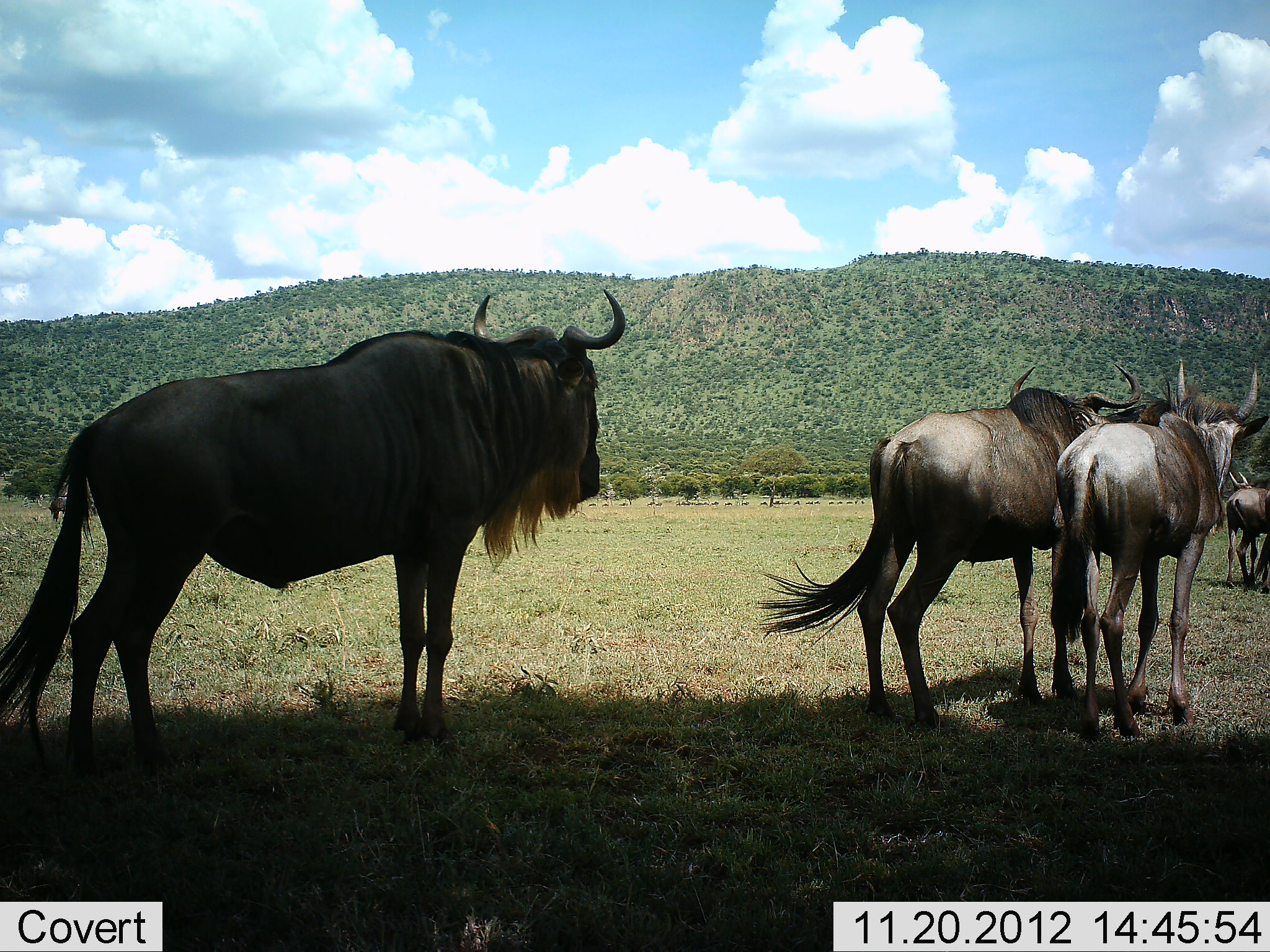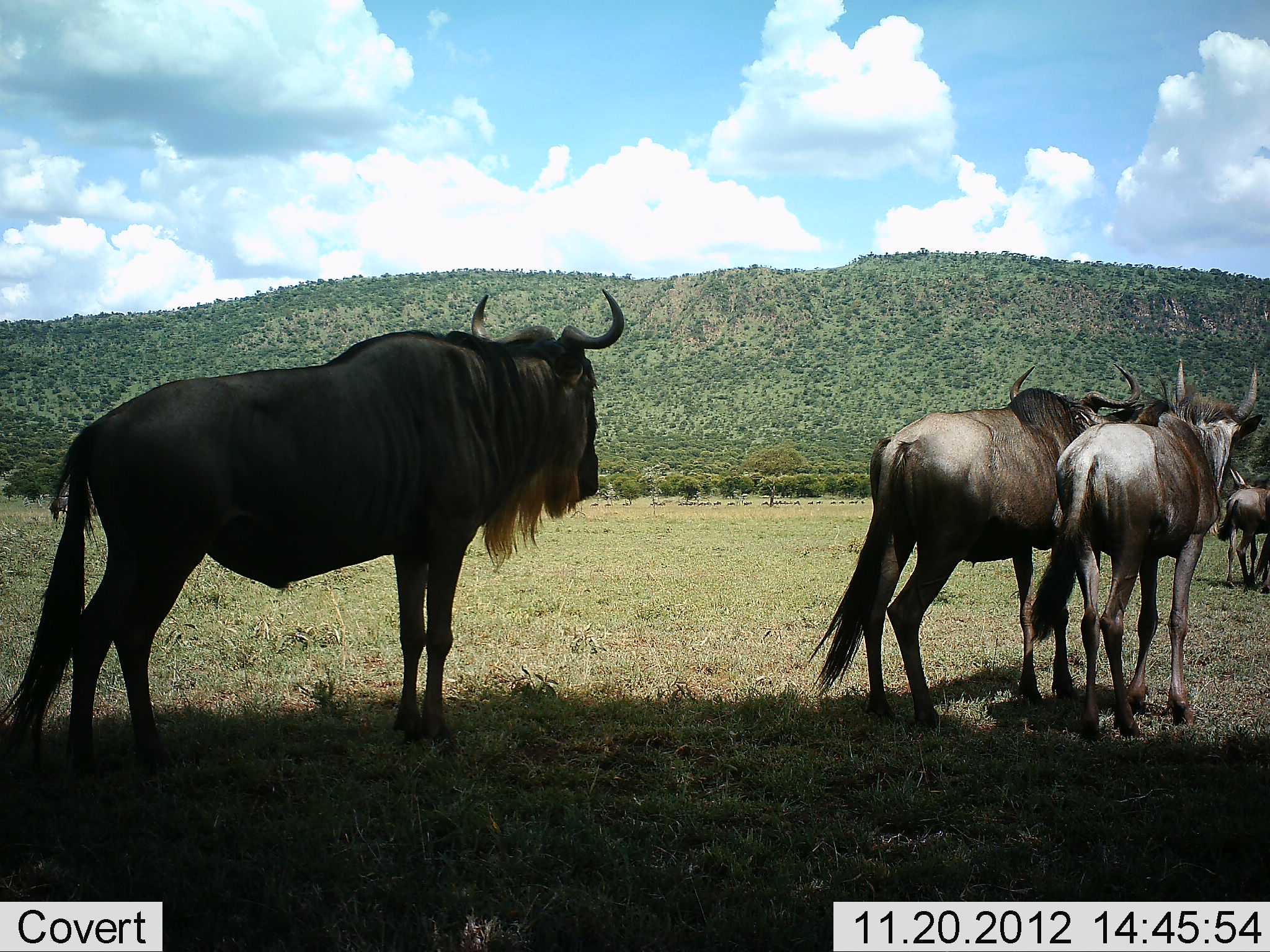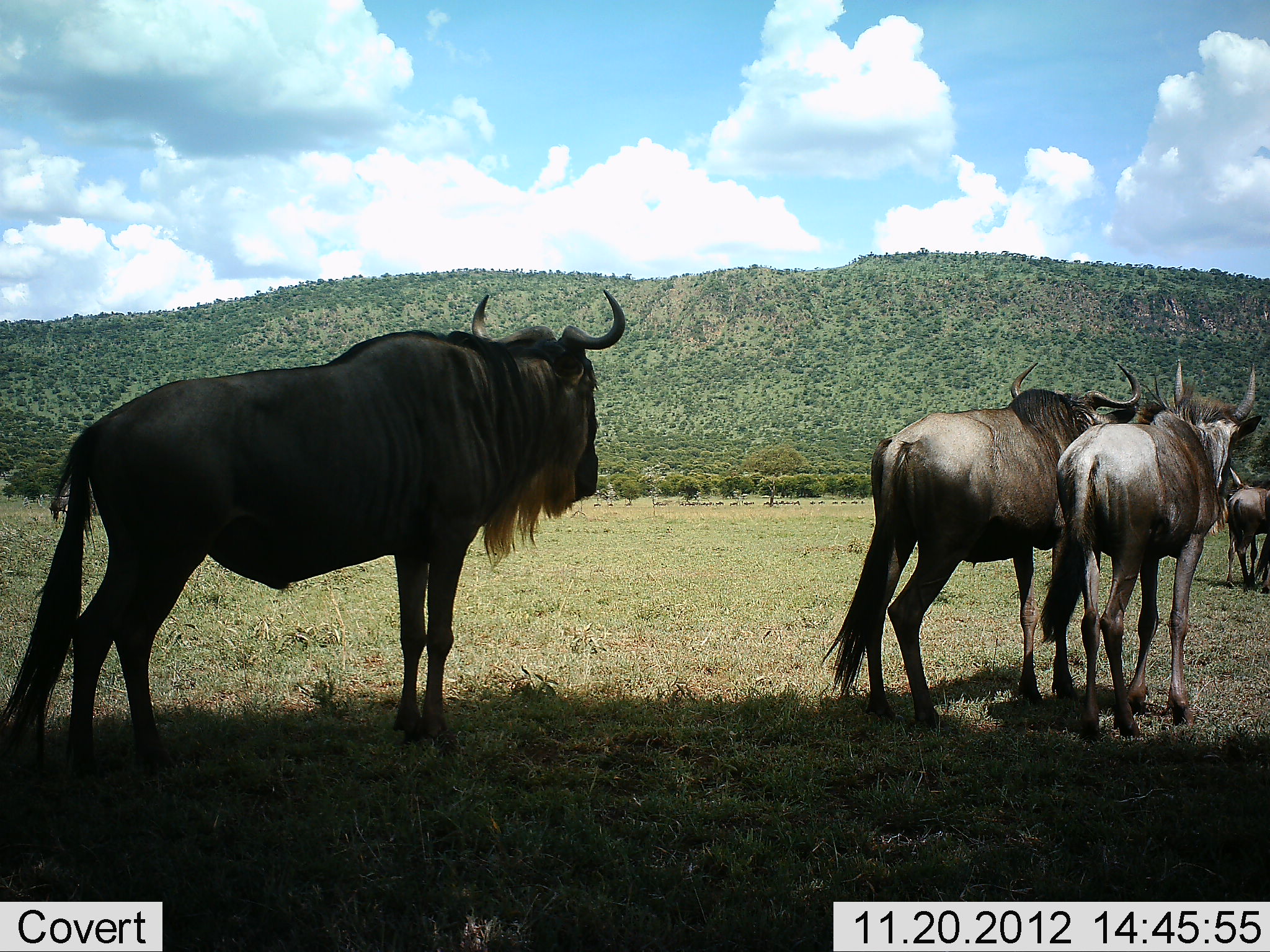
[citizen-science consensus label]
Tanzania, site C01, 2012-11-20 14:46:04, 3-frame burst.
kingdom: Animalia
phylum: Chordata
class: Mammalia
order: Artiodactyla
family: Bovidae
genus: Connochaetes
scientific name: Connochaetes taurinus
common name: blue wildebeest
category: wildebeest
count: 4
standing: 88%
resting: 2%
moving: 15%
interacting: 0%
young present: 7%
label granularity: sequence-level